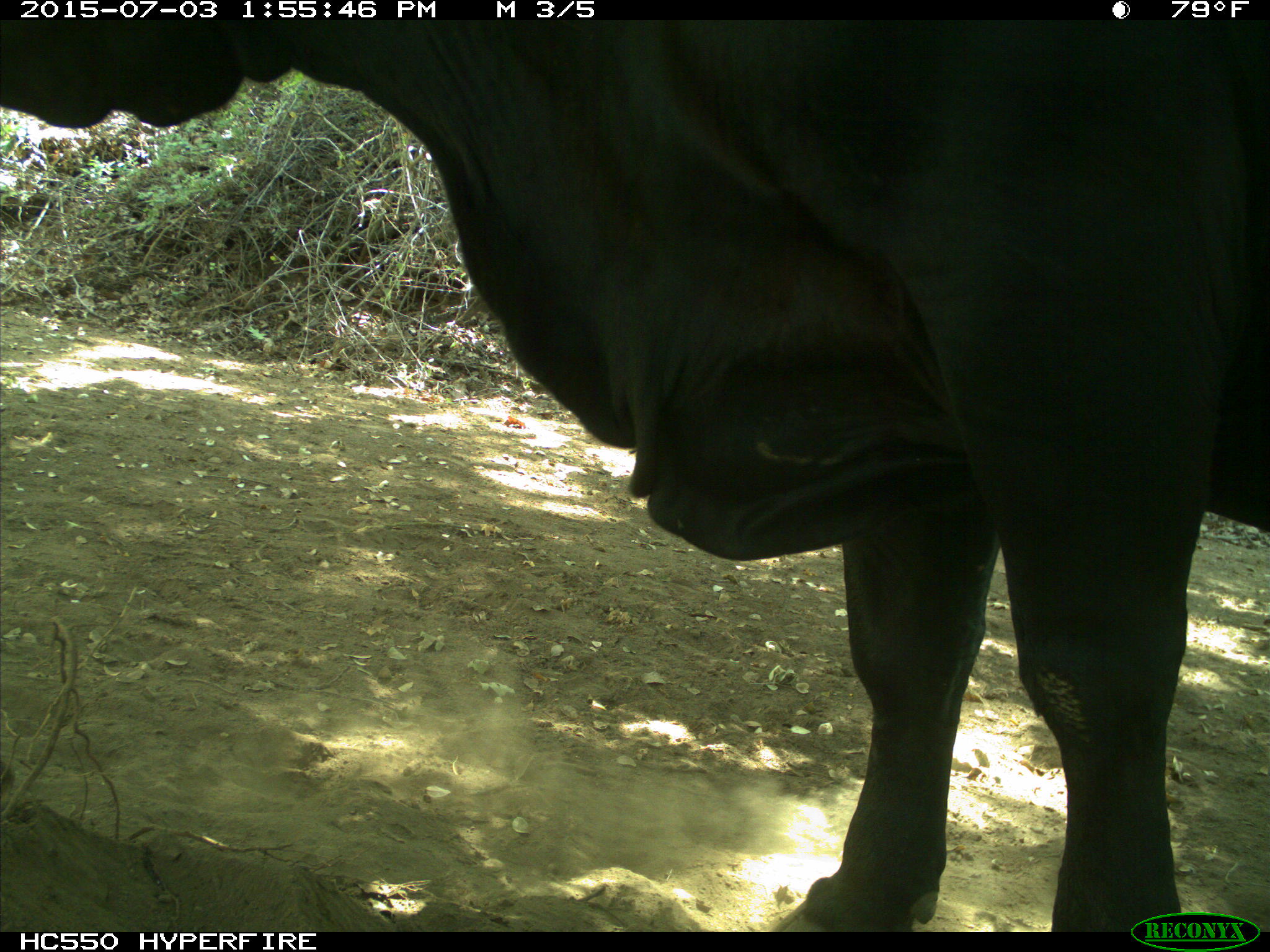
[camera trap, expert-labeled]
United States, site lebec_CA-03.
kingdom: Animalia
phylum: Chordata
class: Mammalia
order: Artiodactyla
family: Bovidae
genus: Bos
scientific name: Bos taurus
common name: domestic cow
Bos taurus (domestic cow).